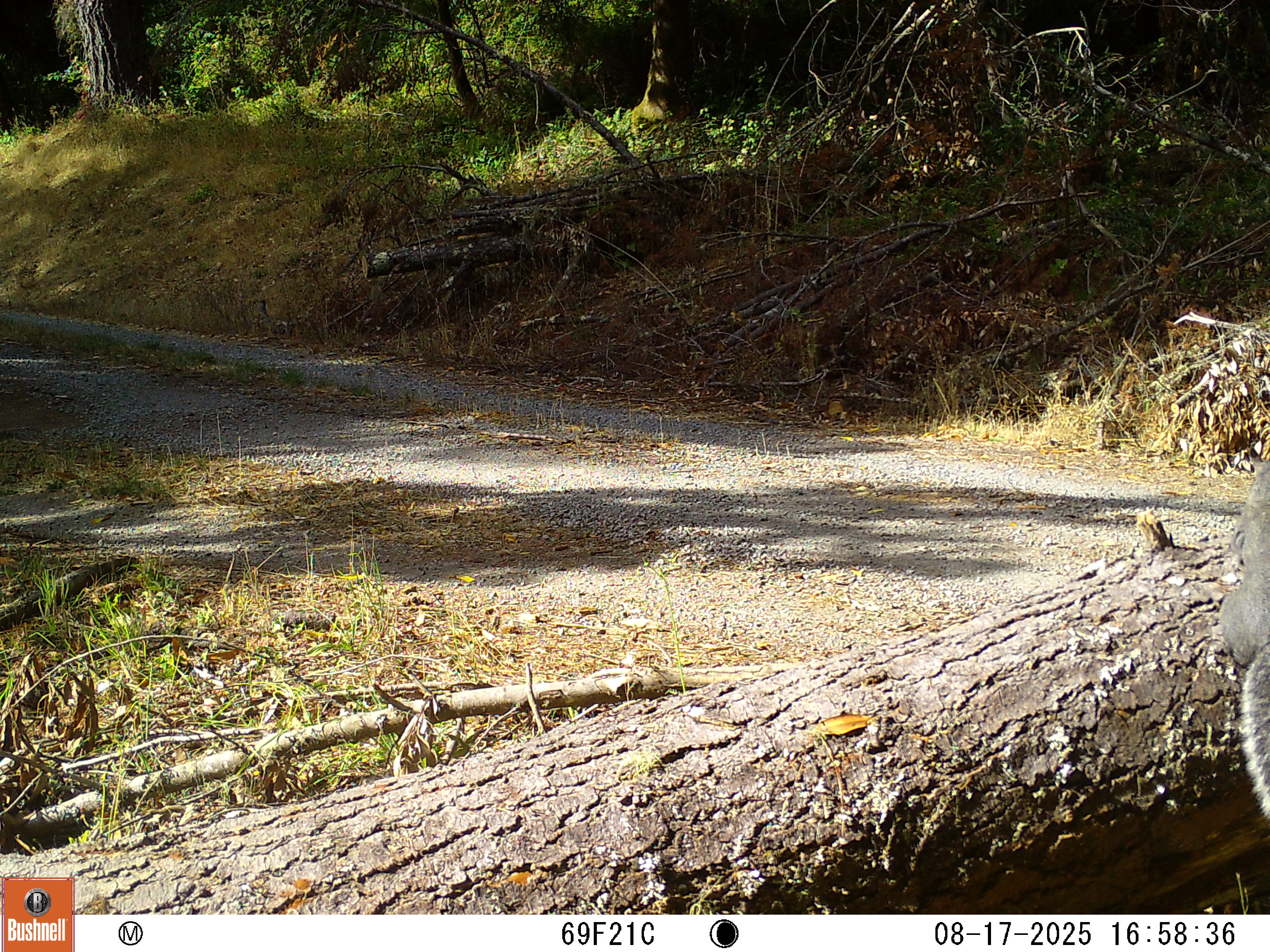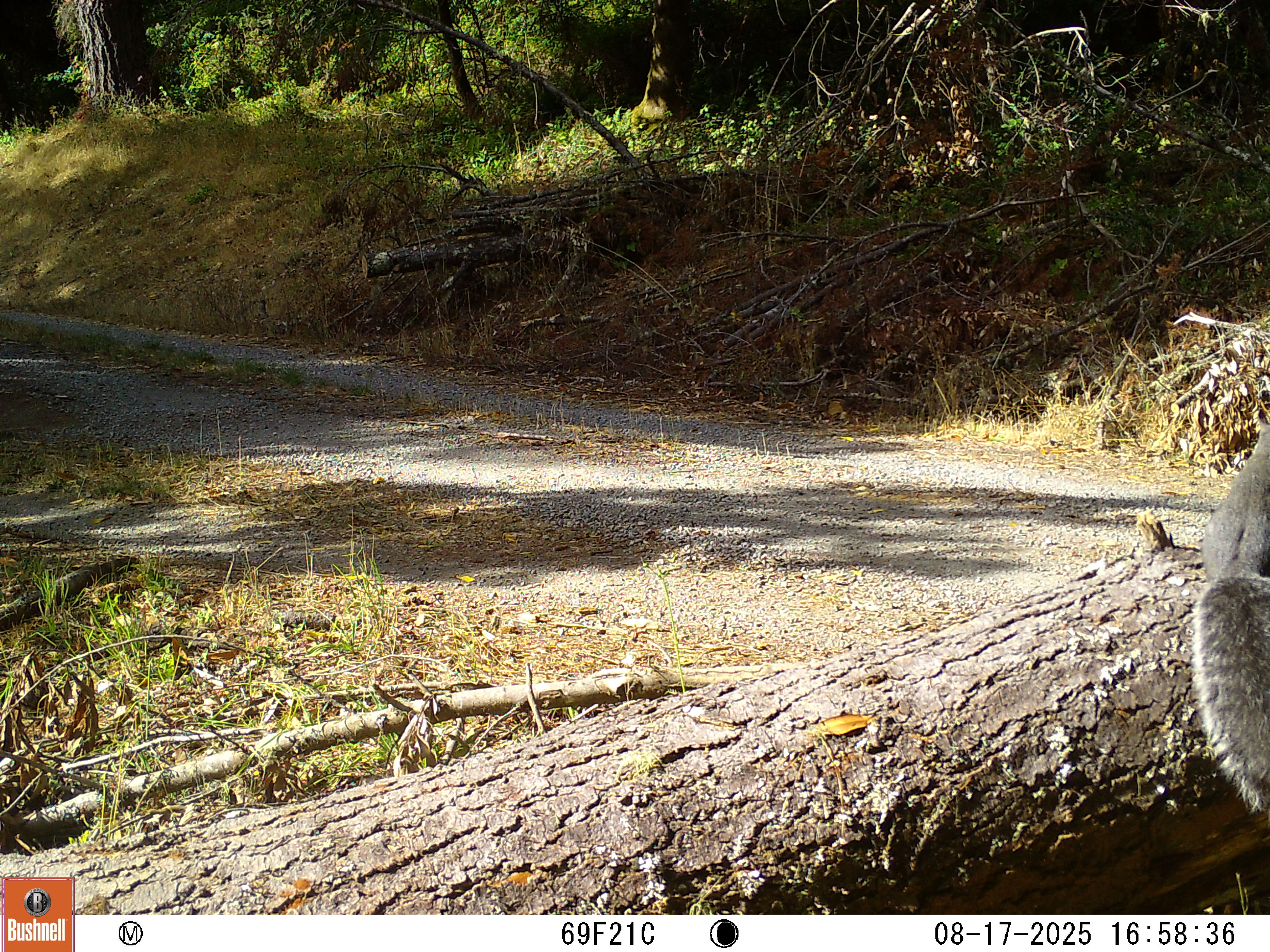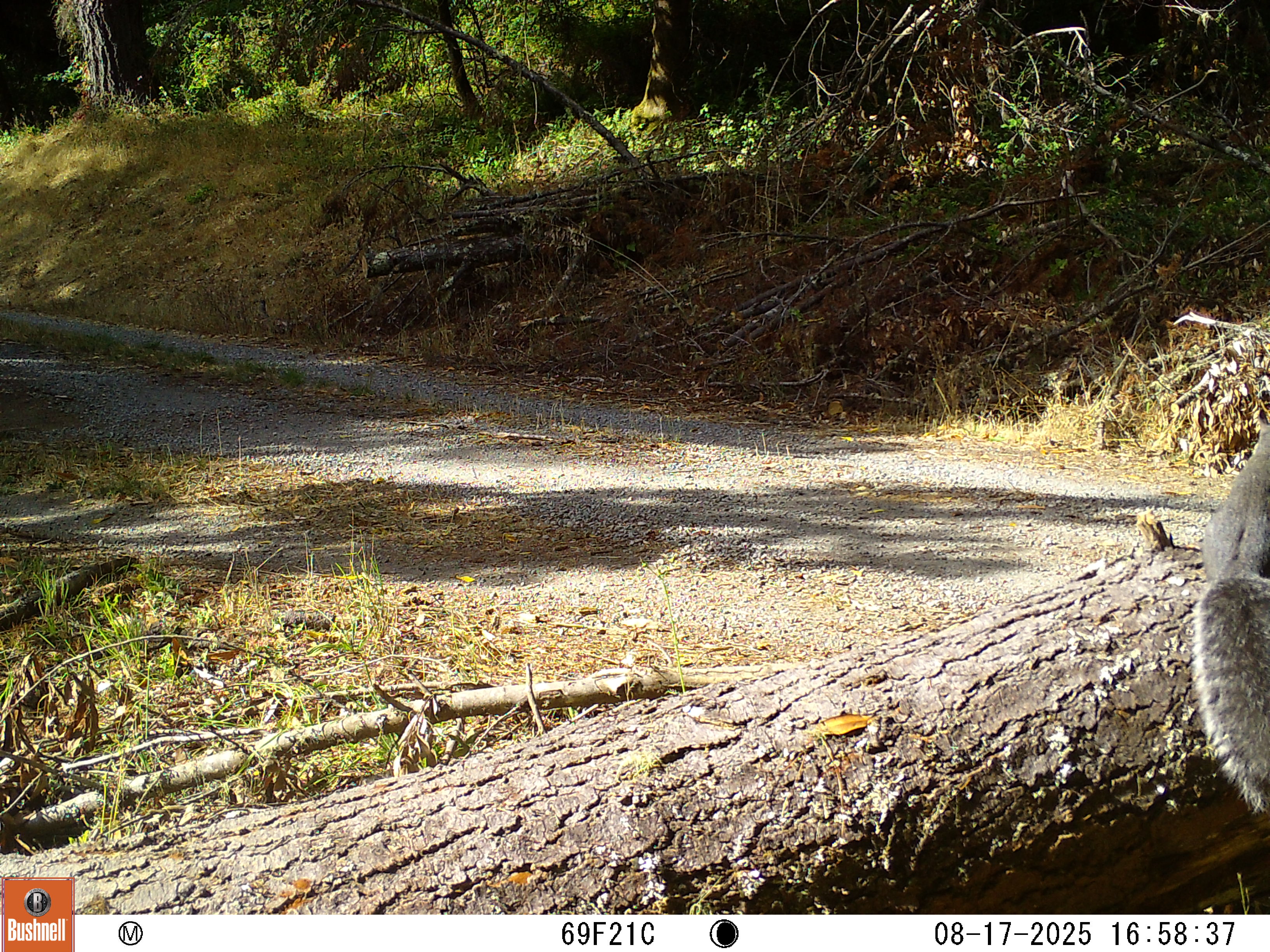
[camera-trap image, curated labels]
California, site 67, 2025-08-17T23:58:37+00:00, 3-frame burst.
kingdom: Animalia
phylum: Chordata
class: Mammalia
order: Rodentia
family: Sciuridae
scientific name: Sciuridae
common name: squirrel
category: unknown squirrel